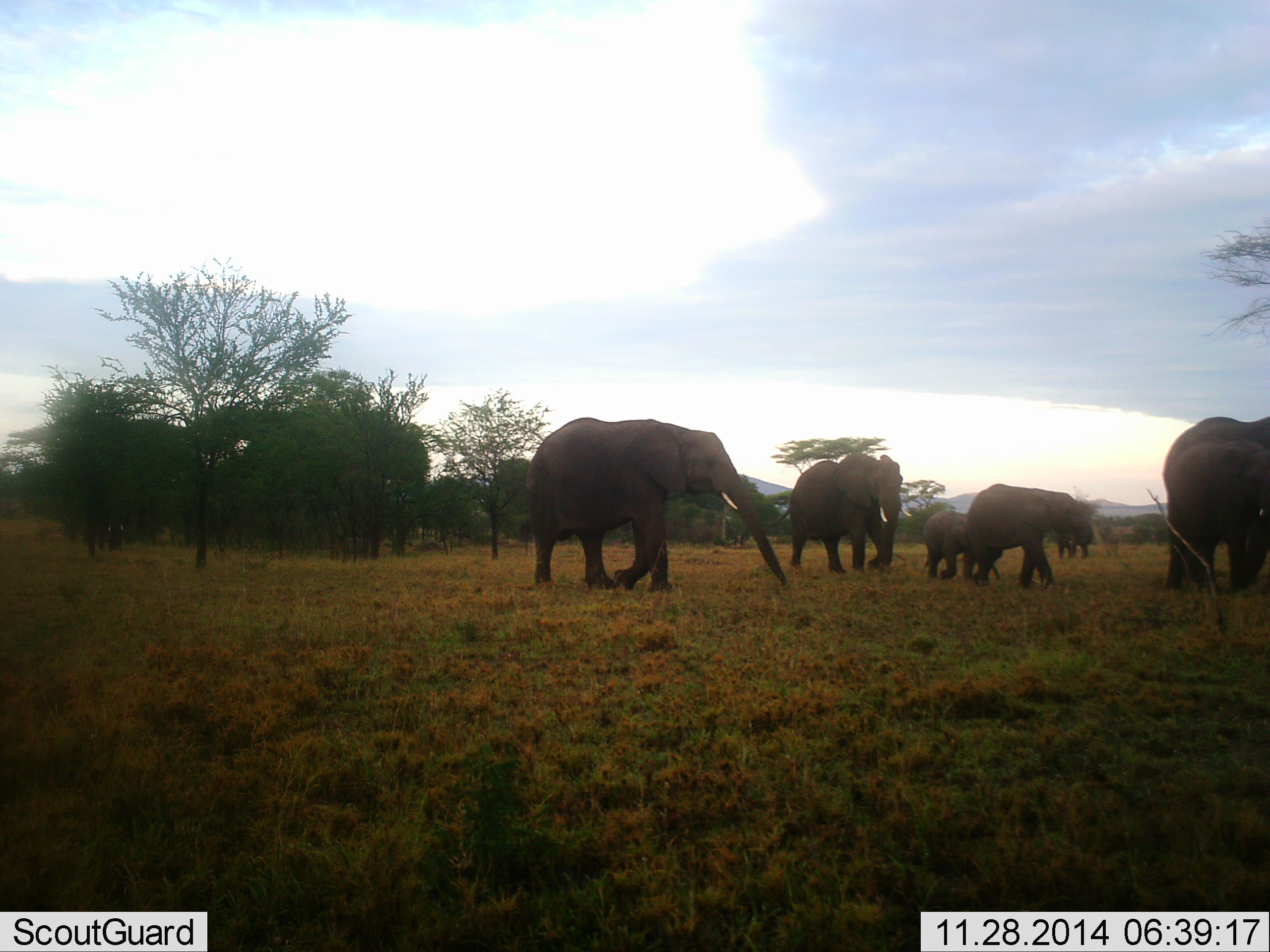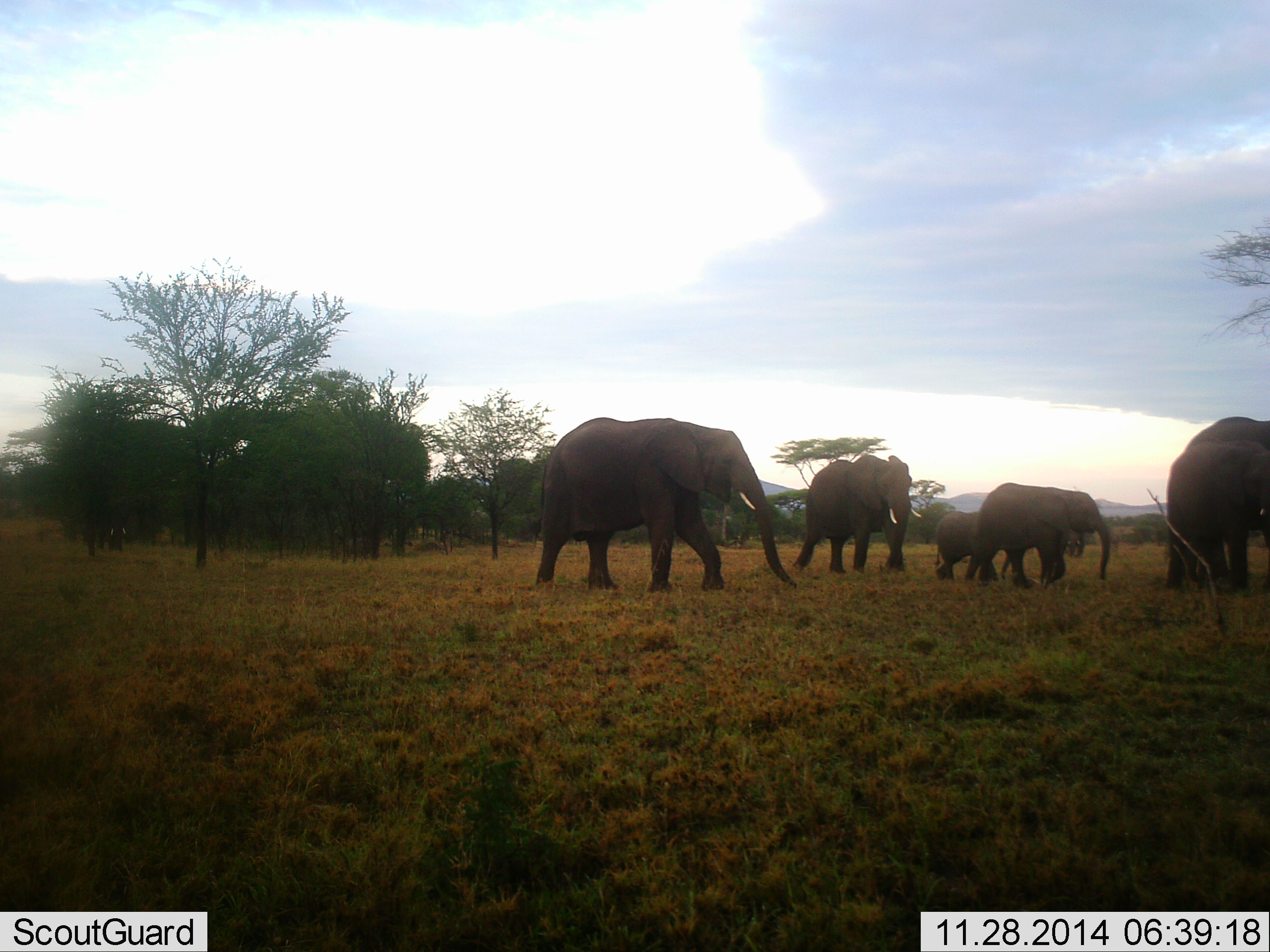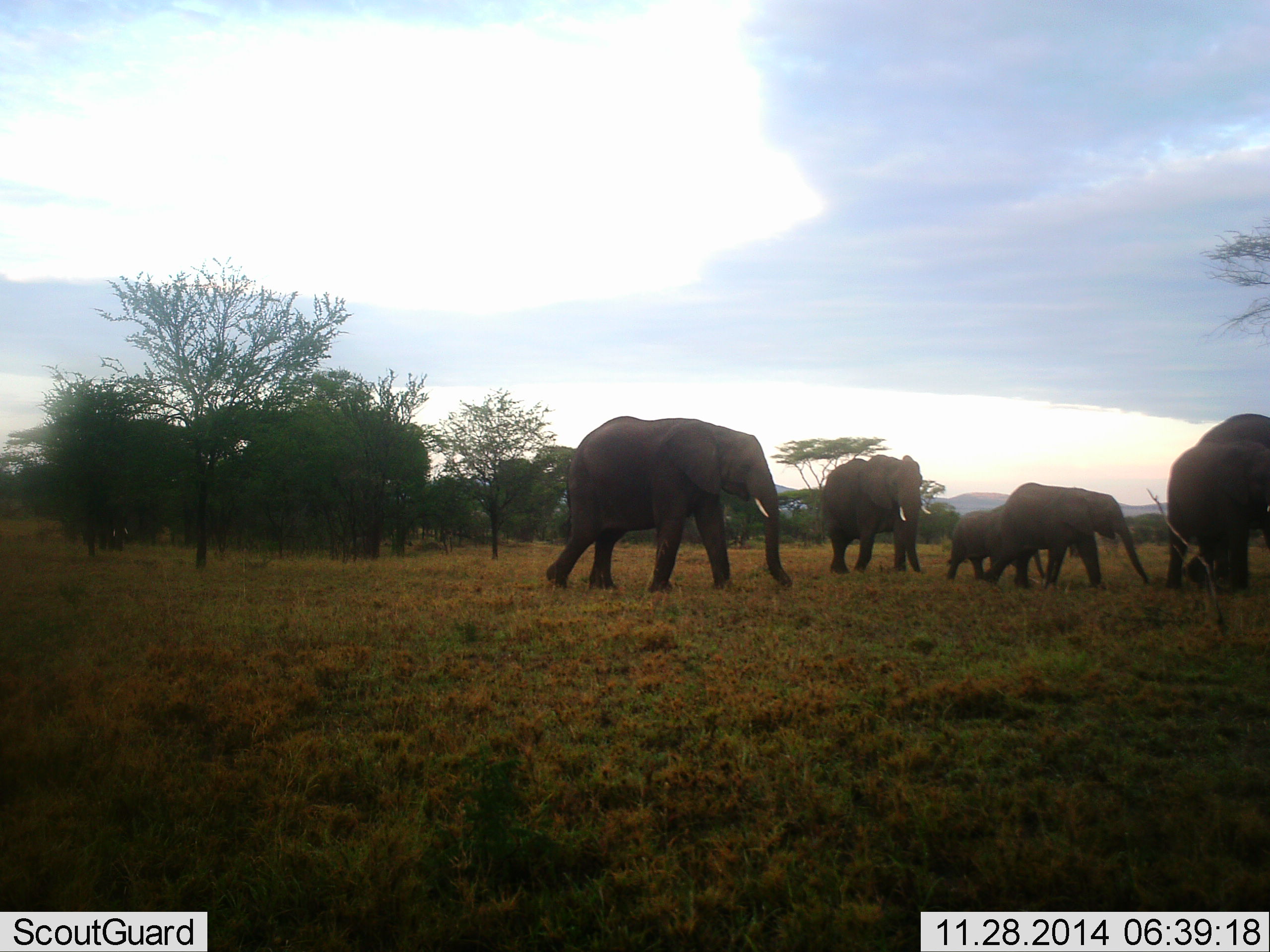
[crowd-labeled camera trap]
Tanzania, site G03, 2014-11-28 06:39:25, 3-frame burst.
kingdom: Animalia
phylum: Chordata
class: Mammalia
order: Proboscidea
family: Elephantidae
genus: Loxodonta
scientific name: Loxodonta africana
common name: african bush elephant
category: elephant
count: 6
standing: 10%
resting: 0%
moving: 100%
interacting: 0%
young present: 60%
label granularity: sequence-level